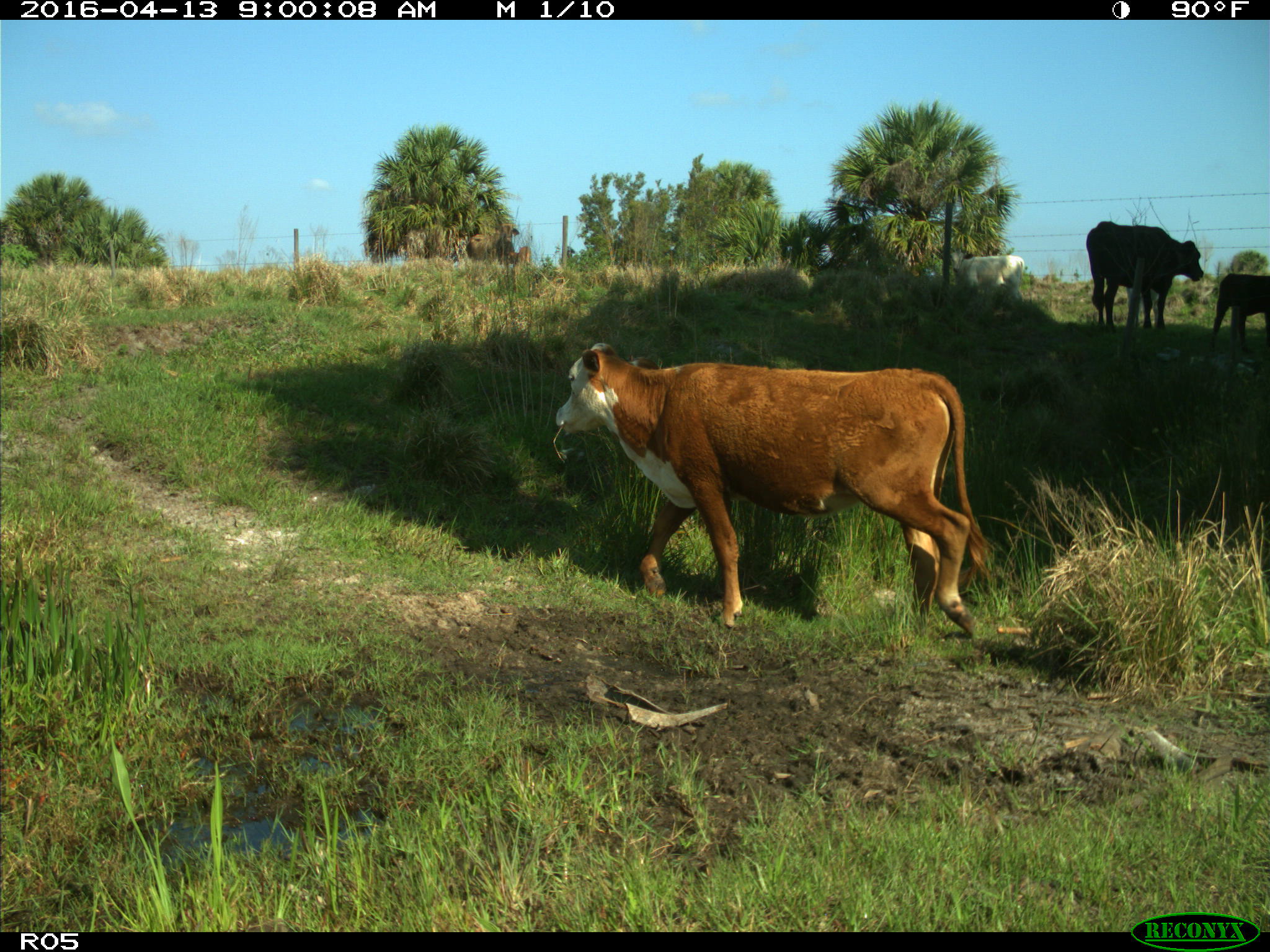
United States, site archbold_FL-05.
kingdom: Animalia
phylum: Chordata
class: Mammalia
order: Artiodactyla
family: Bovidae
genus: Bos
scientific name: Bos taurus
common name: domestic cow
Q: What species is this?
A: Bos taurus (domestic cow).